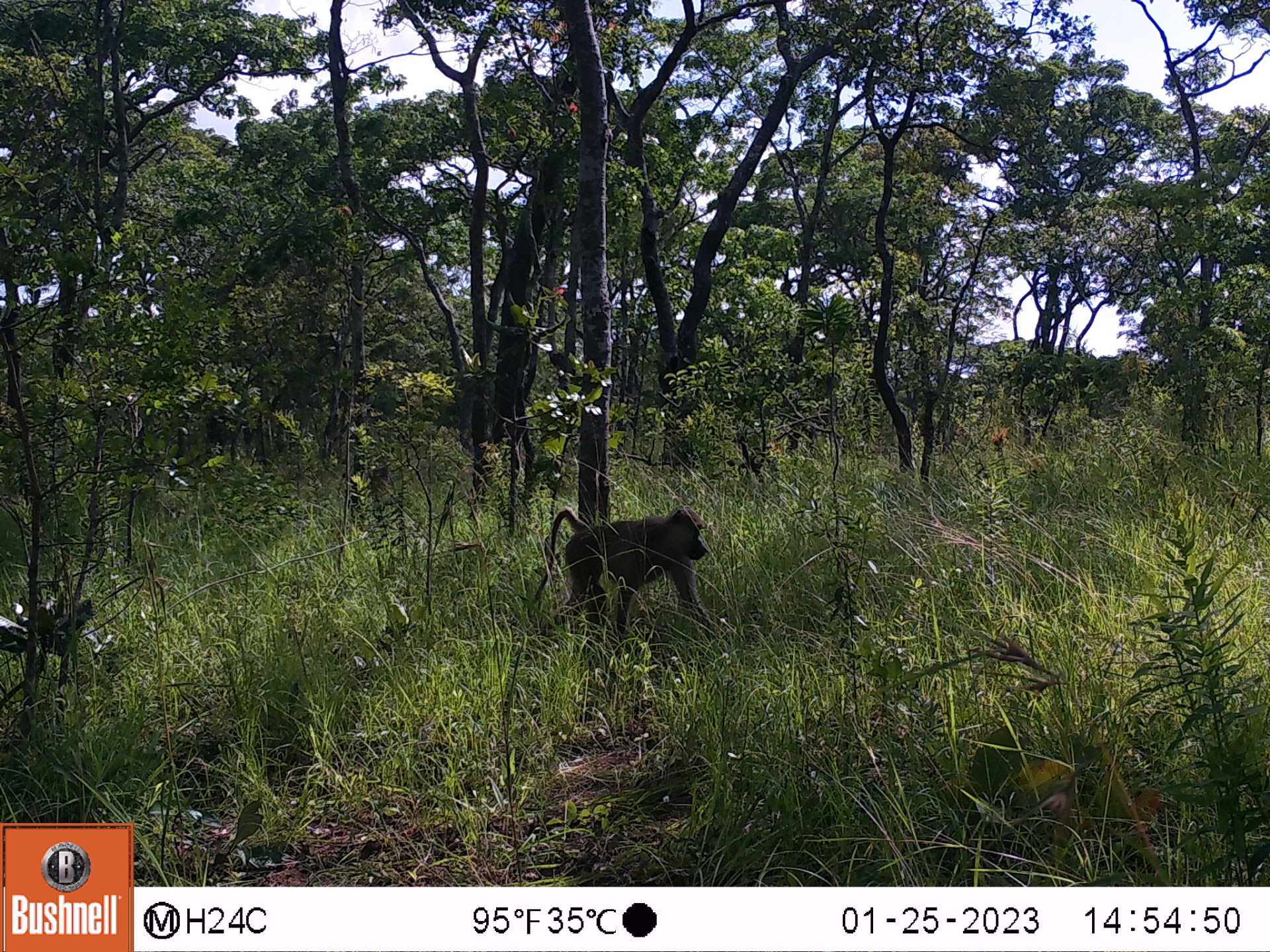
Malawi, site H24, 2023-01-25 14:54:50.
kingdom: Animalia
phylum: Chordata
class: Mammalia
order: Primates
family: Cercopithecidae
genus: Papio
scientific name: Papio cynocephalus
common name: yellow baboon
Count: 1.